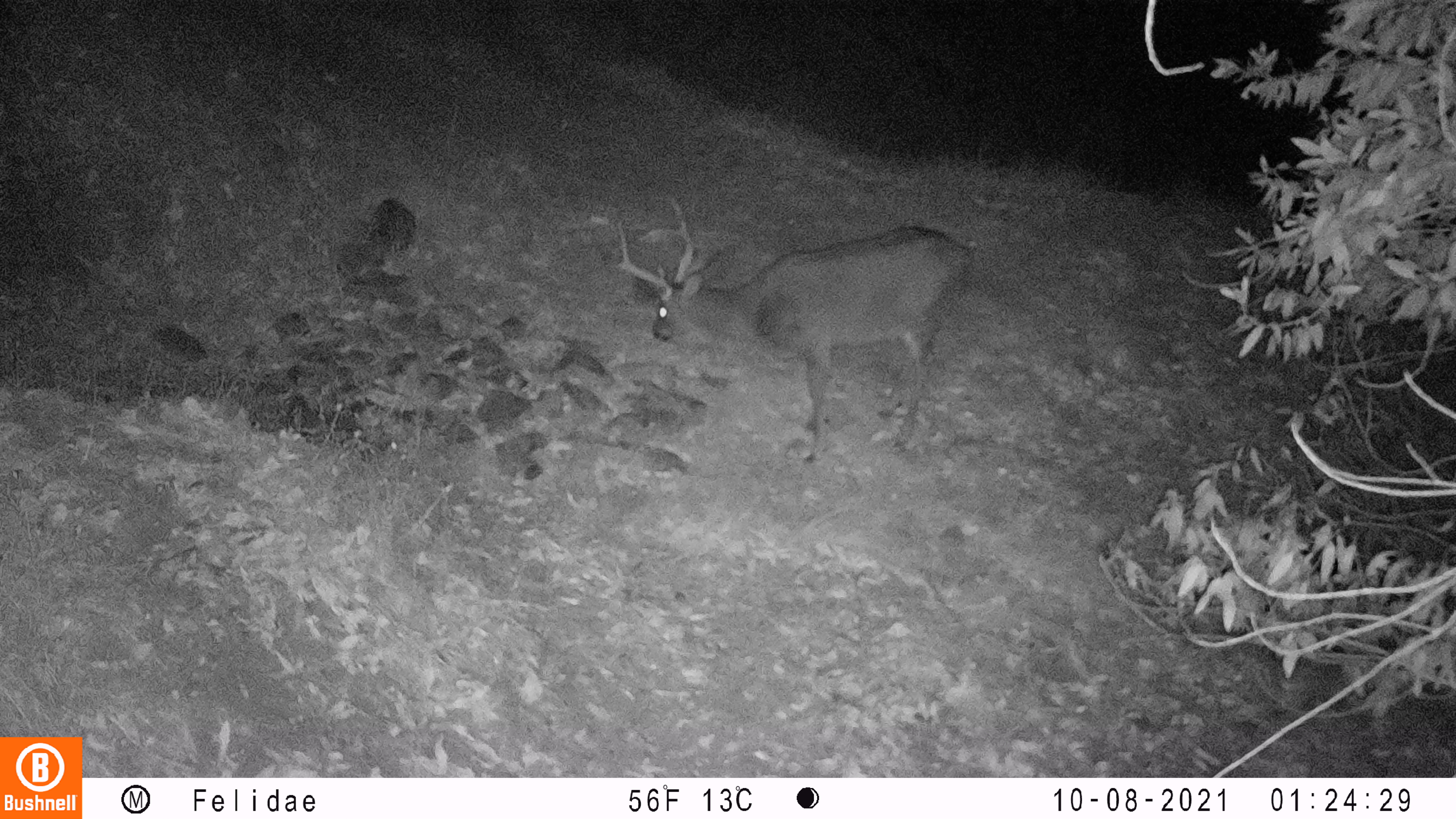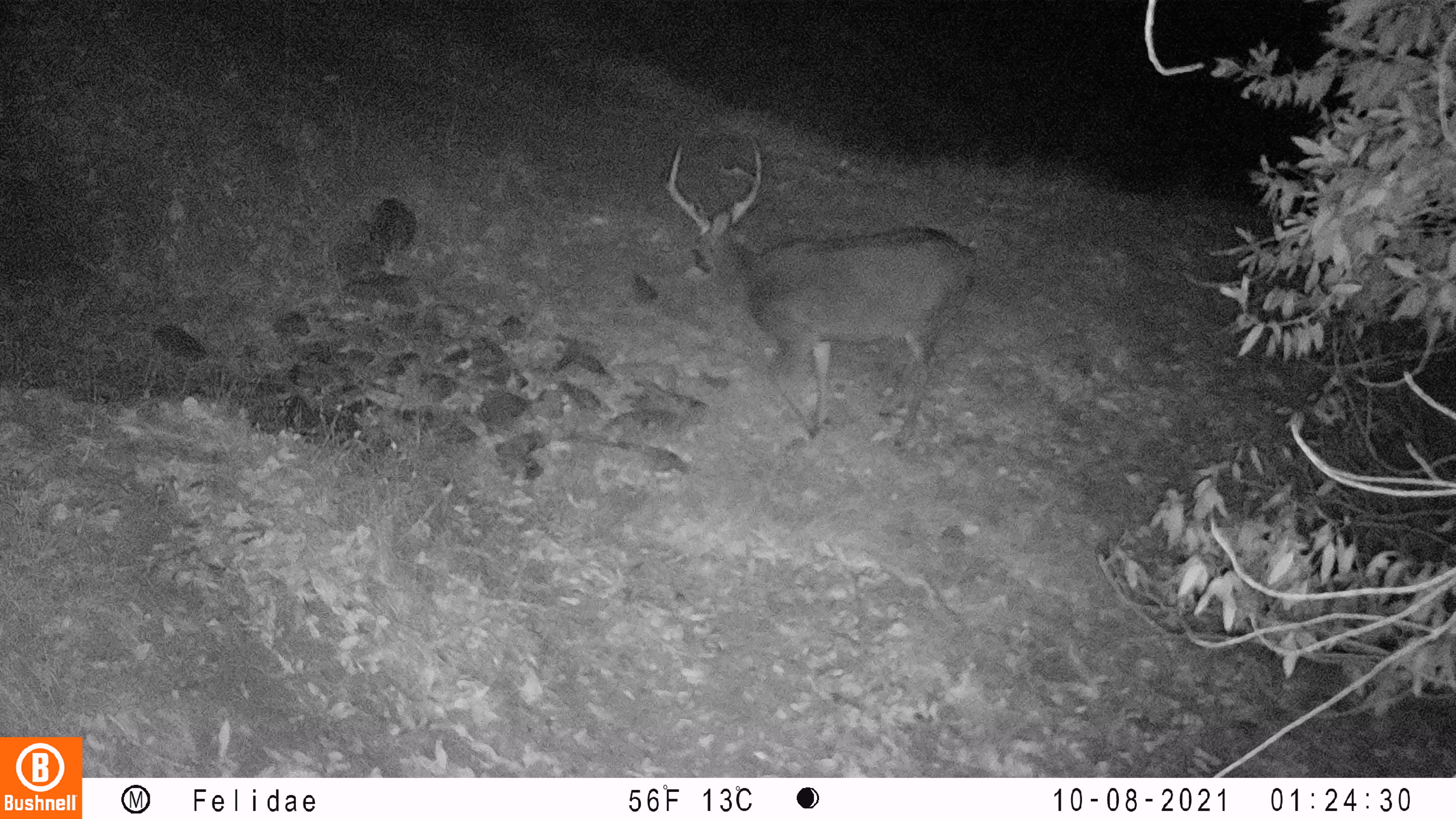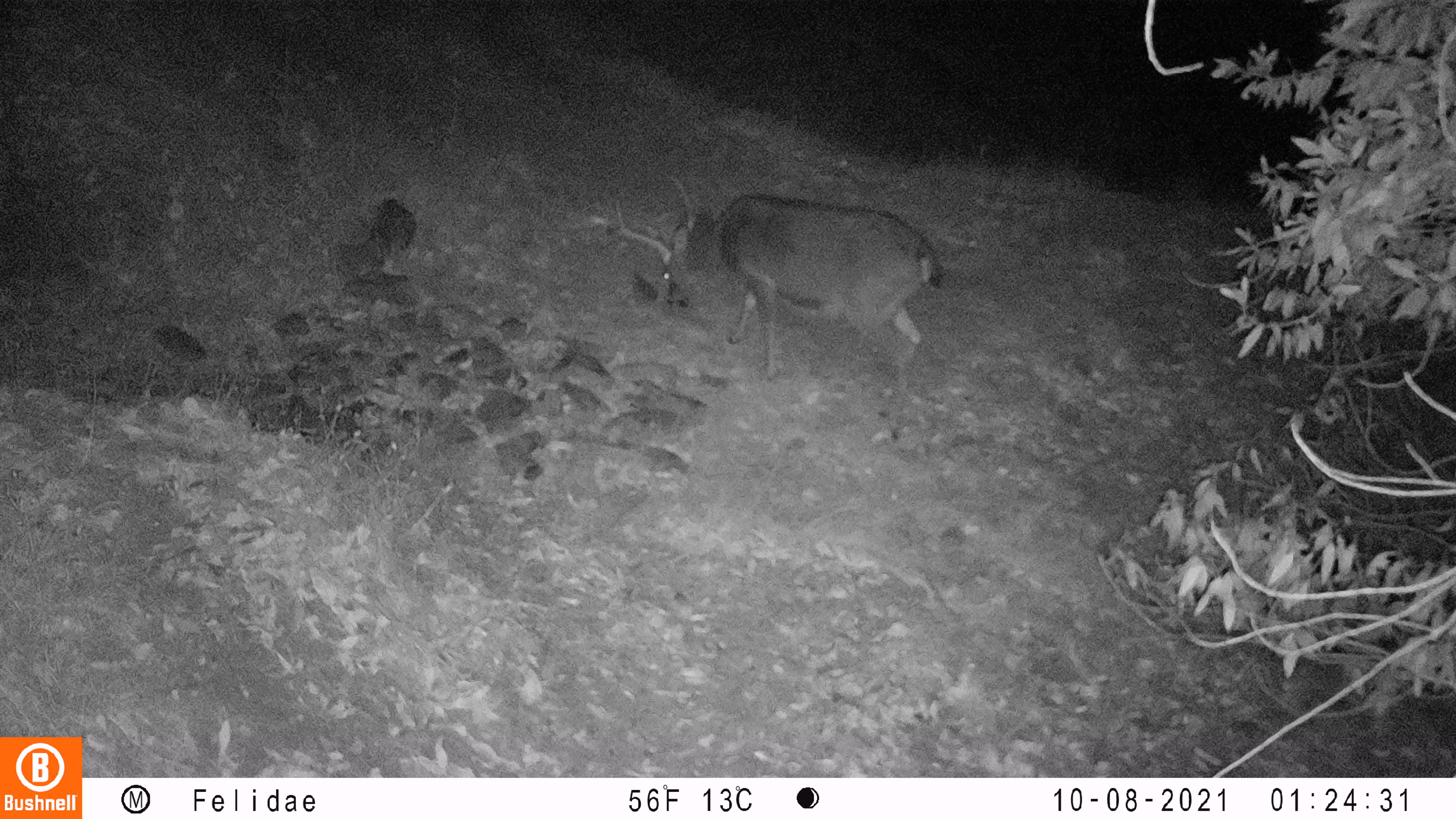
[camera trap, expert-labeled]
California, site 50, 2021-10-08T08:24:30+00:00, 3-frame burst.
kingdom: Animalia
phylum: Chordata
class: Mammalia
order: Artiodactyla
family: Cervidae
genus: Odocoileus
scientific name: Odocoileus hemionus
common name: mule deer